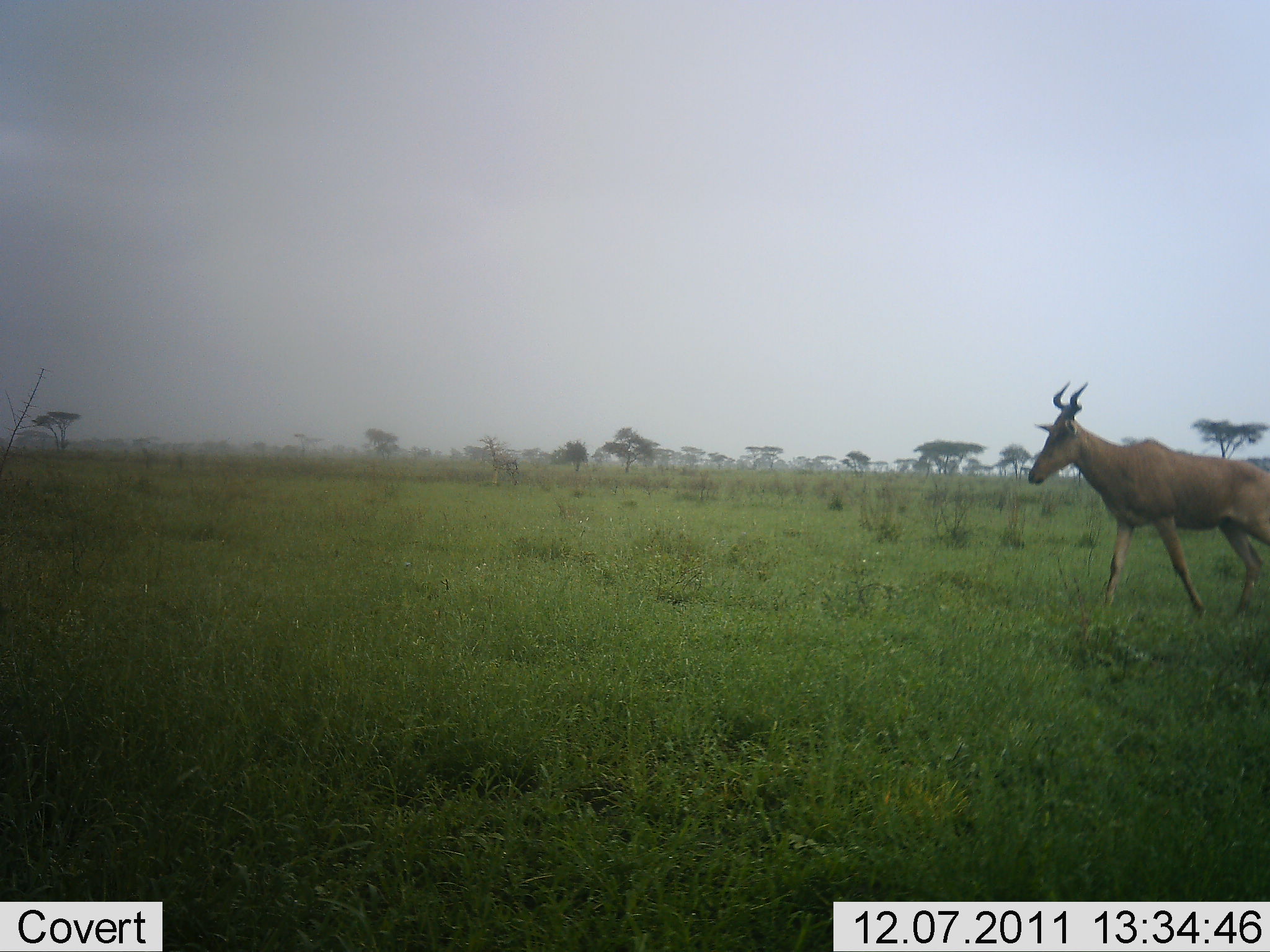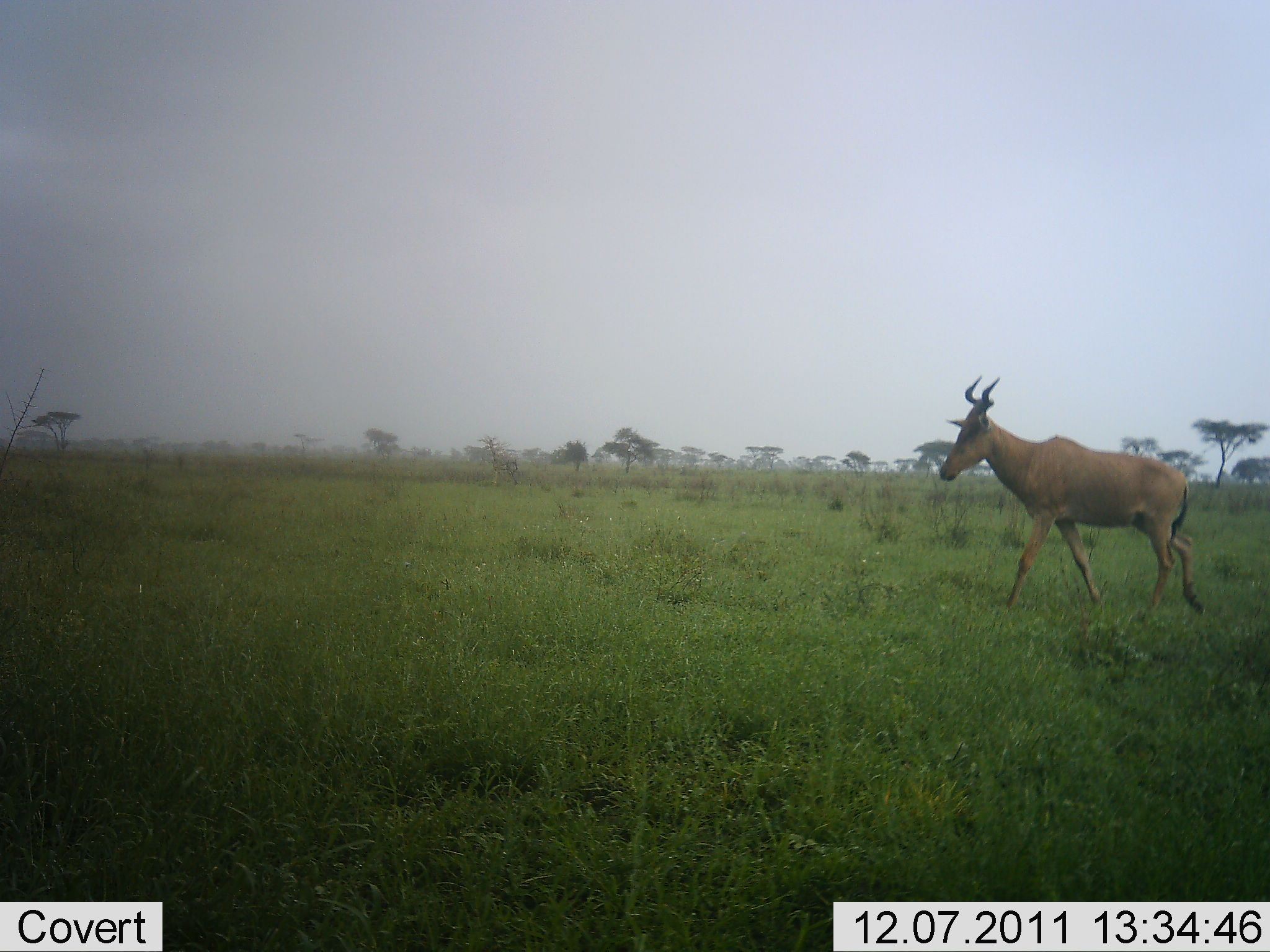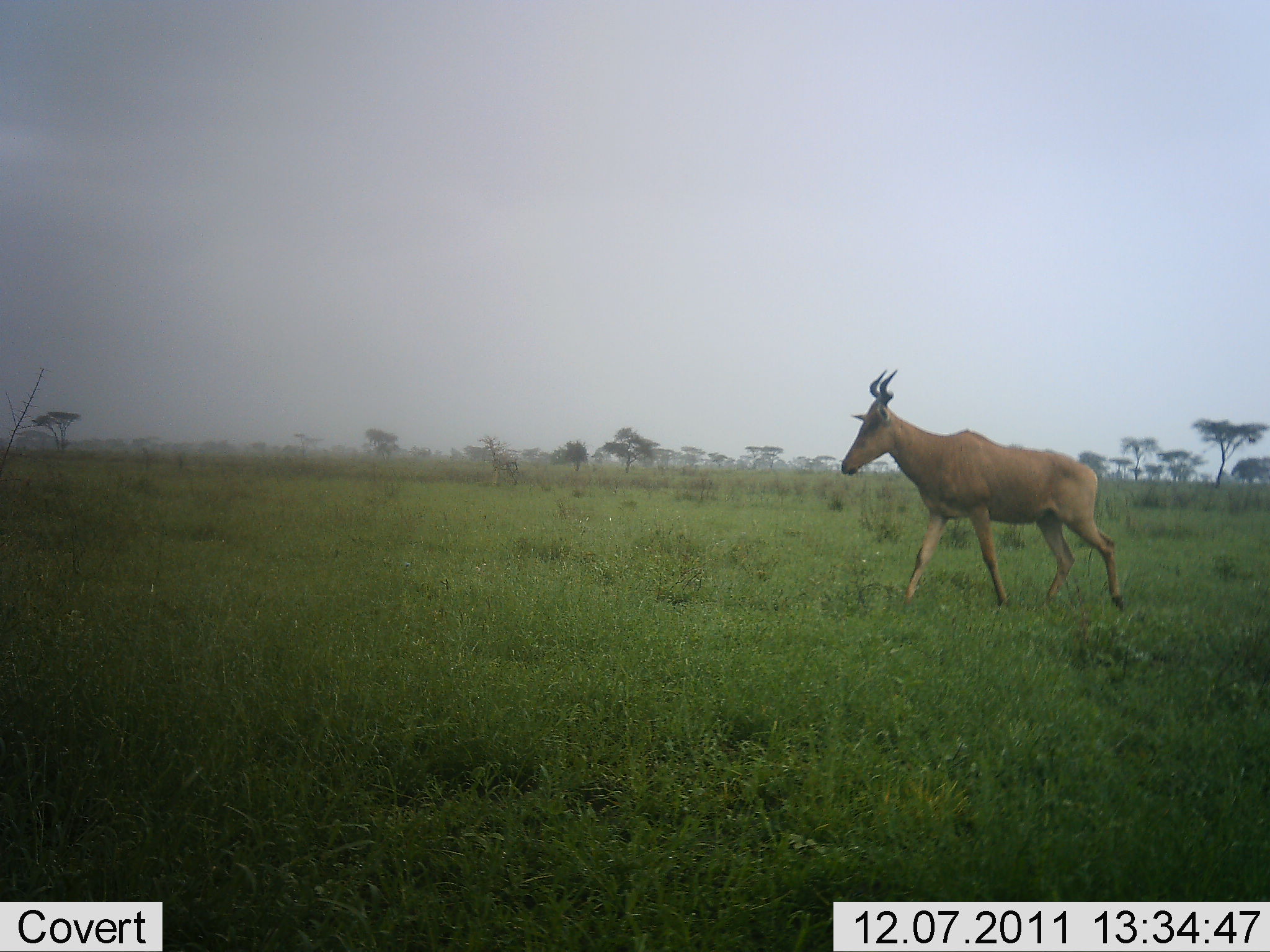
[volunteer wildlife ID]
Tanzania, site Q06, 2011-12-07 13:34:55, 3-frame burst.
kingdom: Animalia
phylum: Chordata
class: Mammalia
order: Artiodactyla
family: Bovidae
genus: Alcelaphus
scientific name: Alcelaphus buselaphus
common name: hartebeest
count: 1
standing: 9%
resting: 0%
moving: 91%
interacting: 0%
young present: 0%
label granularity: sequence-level